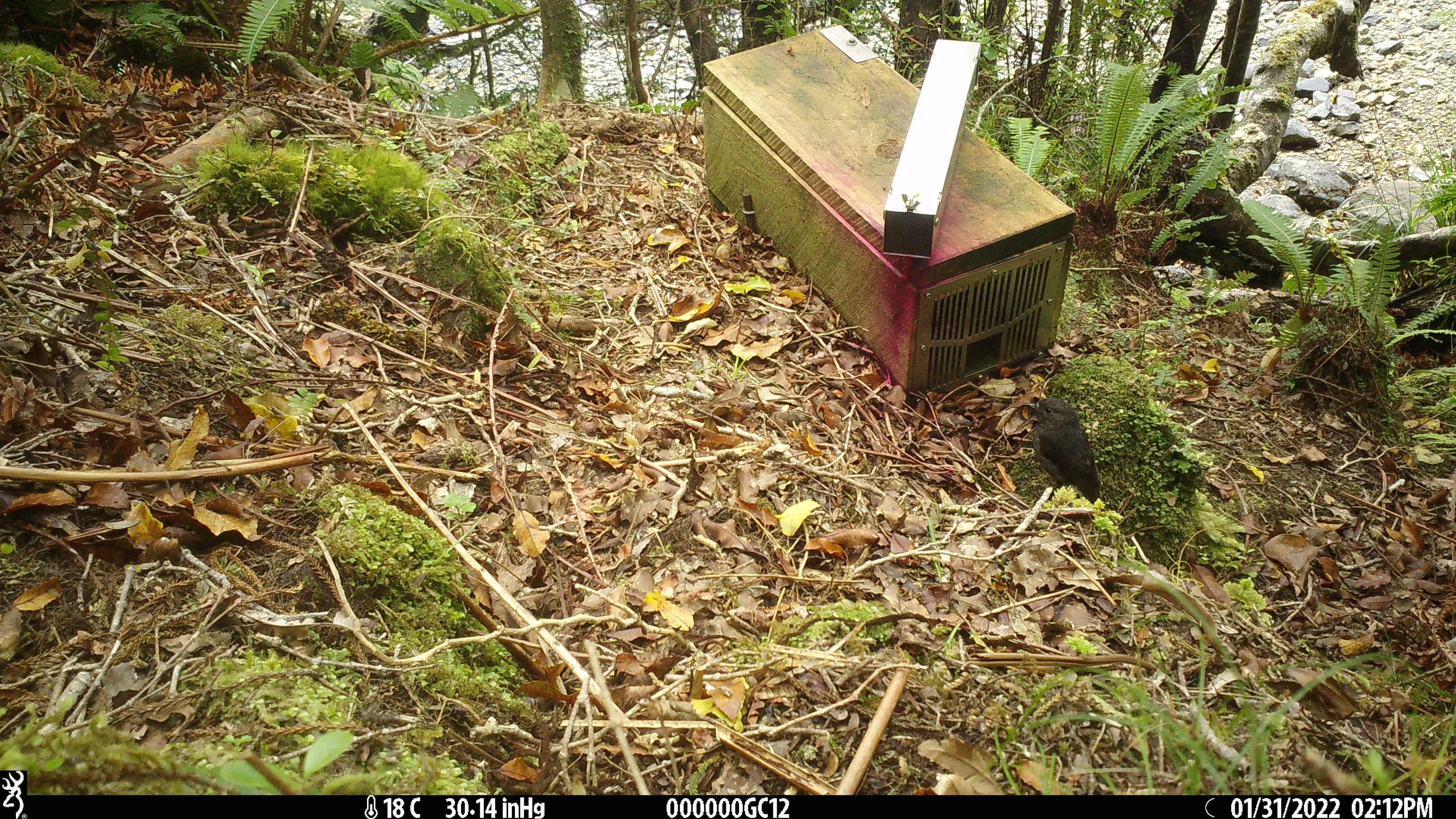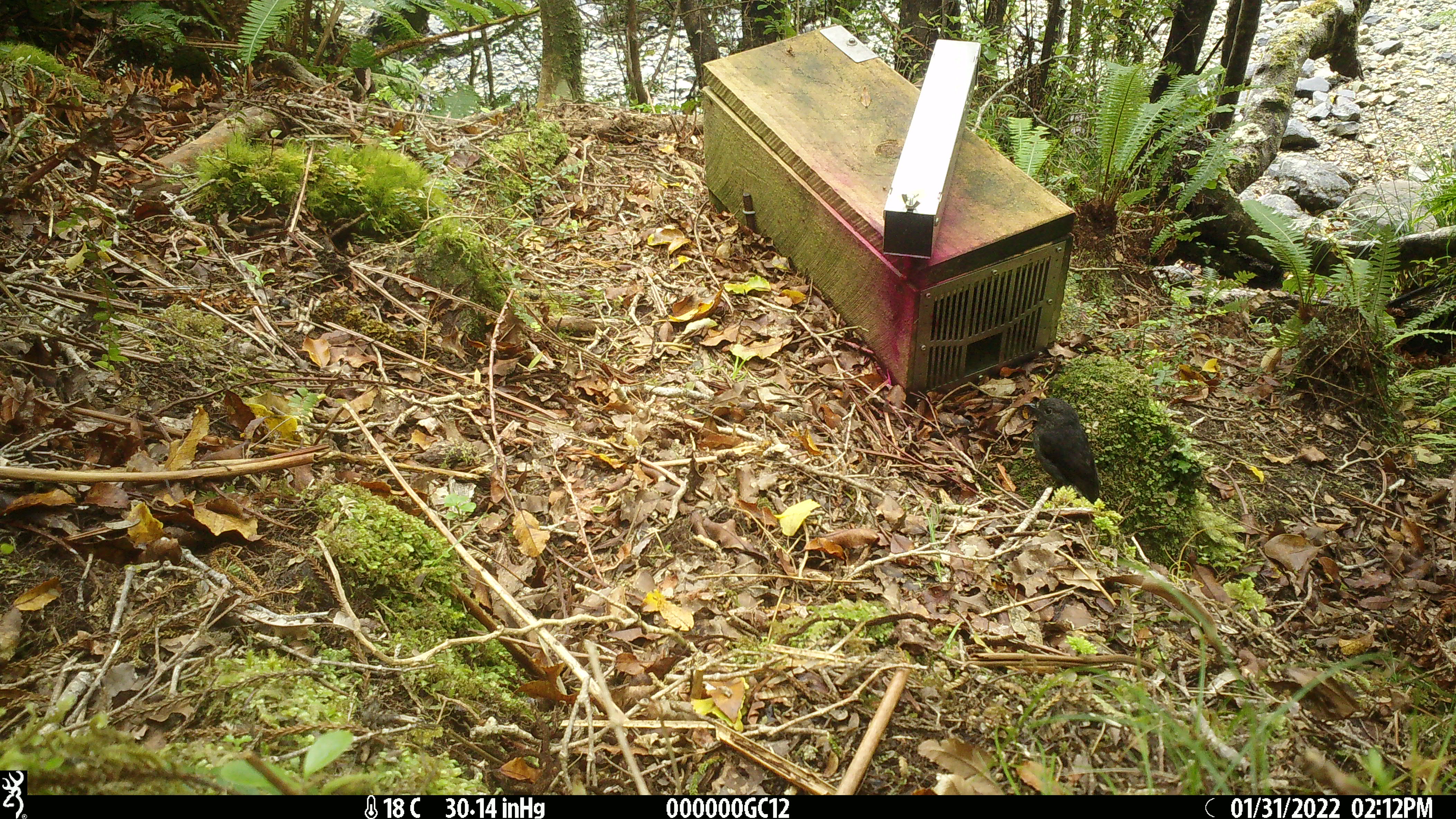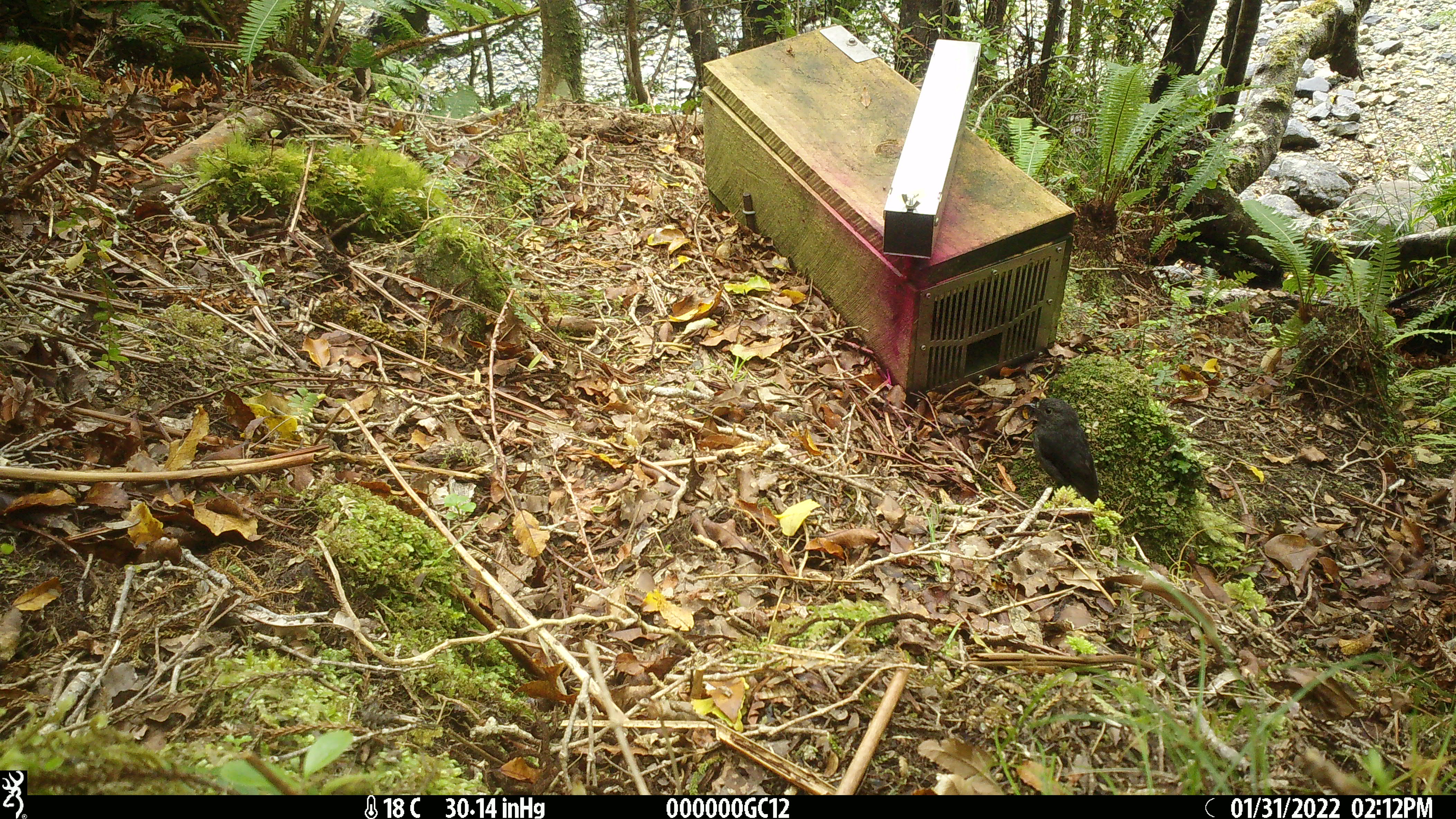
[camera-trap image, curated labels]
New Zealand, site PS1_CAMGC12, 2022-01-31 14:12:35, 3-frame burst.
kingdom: Animalia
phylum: Chordata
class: Aves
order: Passeriformes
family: Petroicidae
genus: Petroica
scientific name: Petroica australis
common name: new zealand robin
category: robin